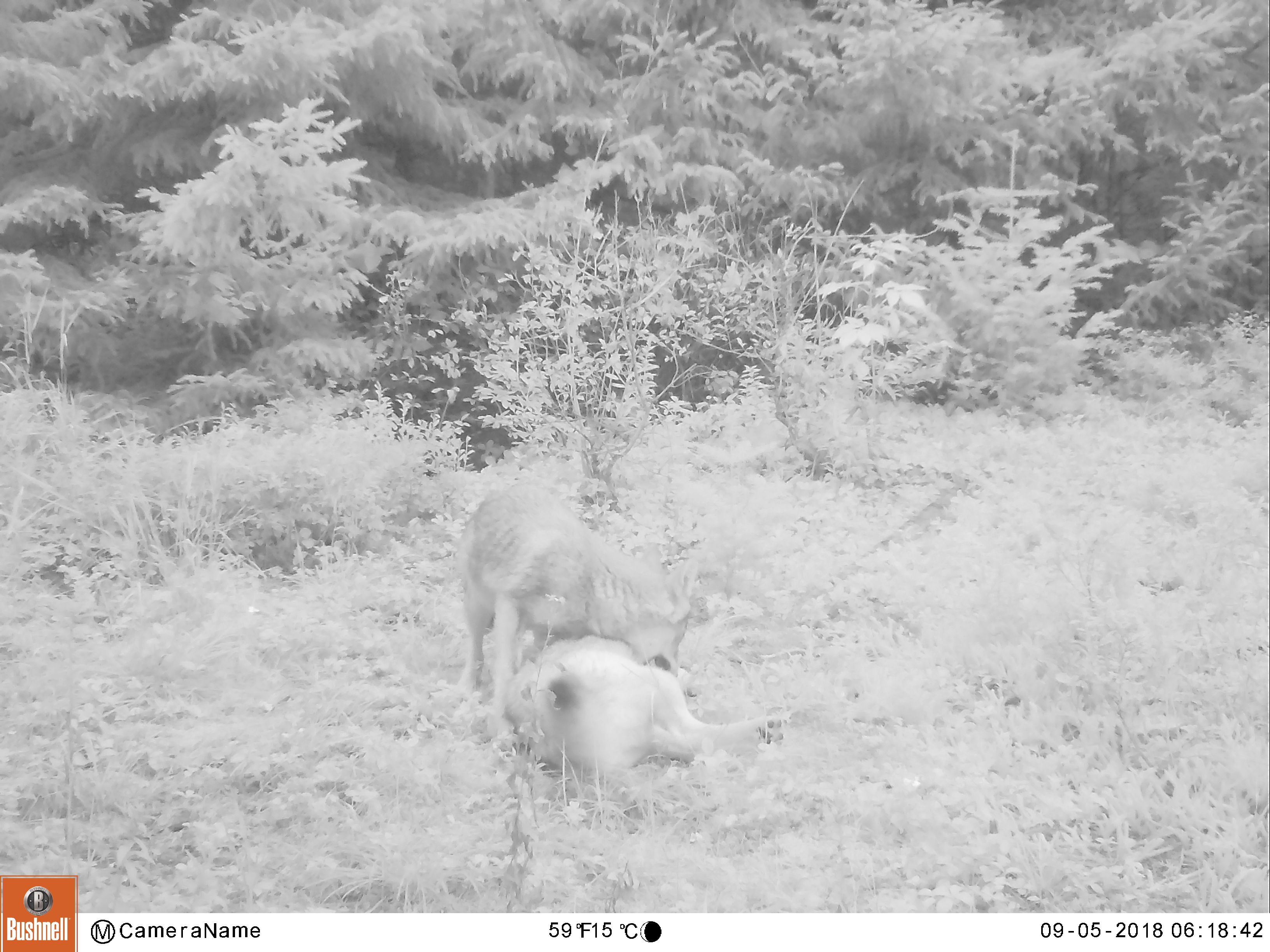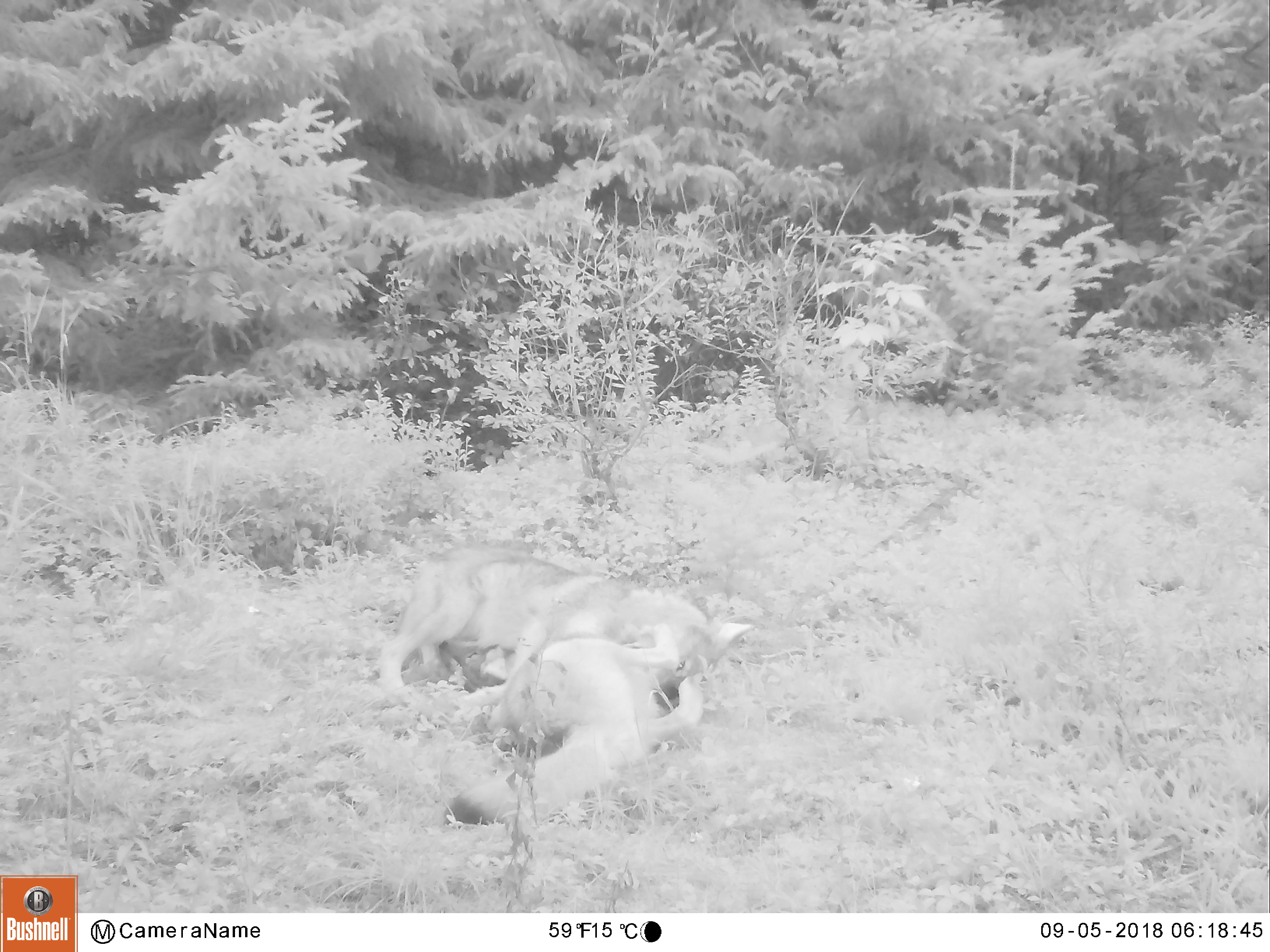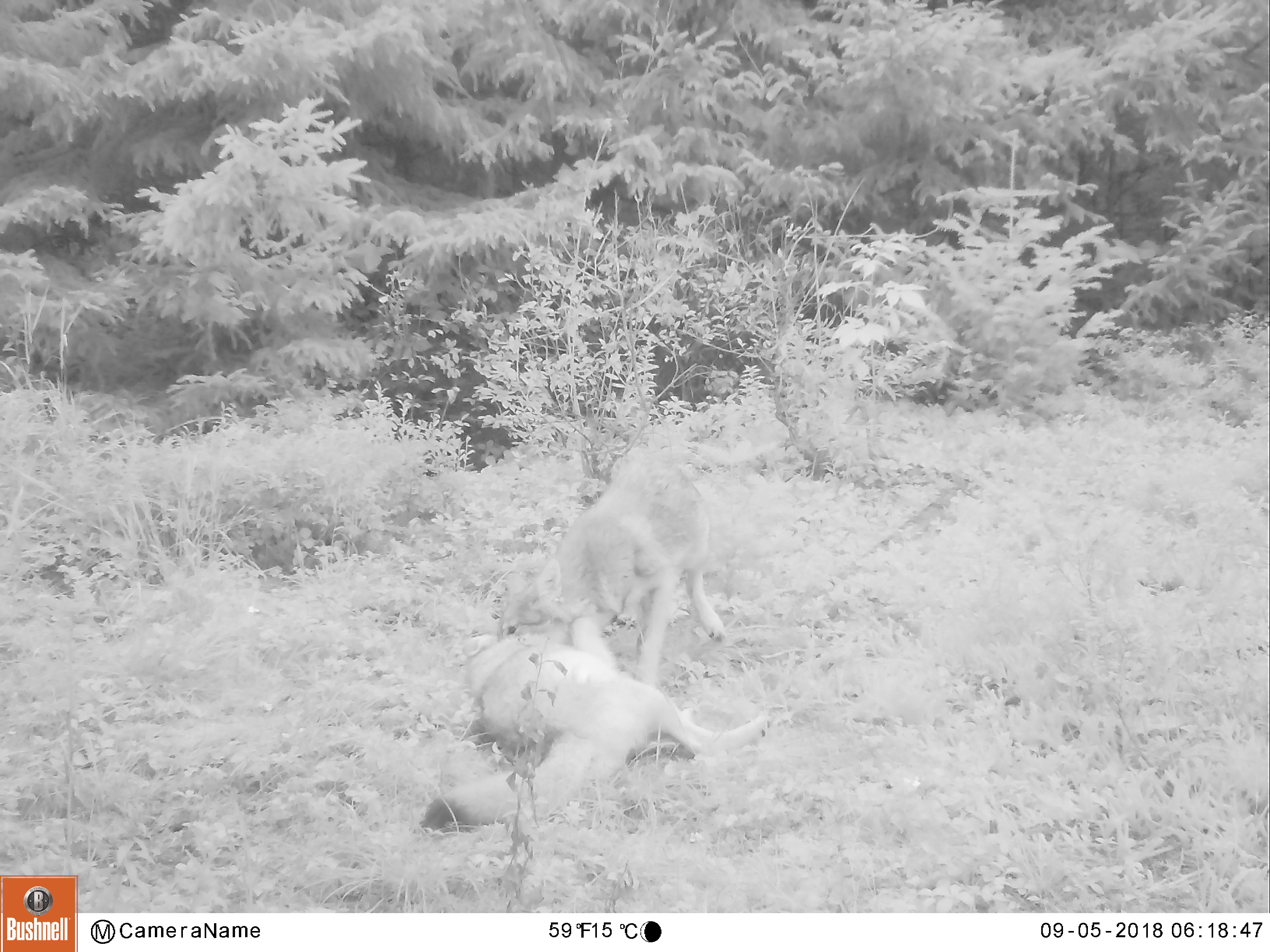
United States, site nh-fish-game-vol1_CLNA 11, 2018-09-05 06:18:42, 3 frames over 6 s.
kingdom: Animalia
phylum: Chordata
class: Mammalia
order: Carnivora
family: Canidae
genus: Canis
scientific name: Canis latrans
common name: coyote